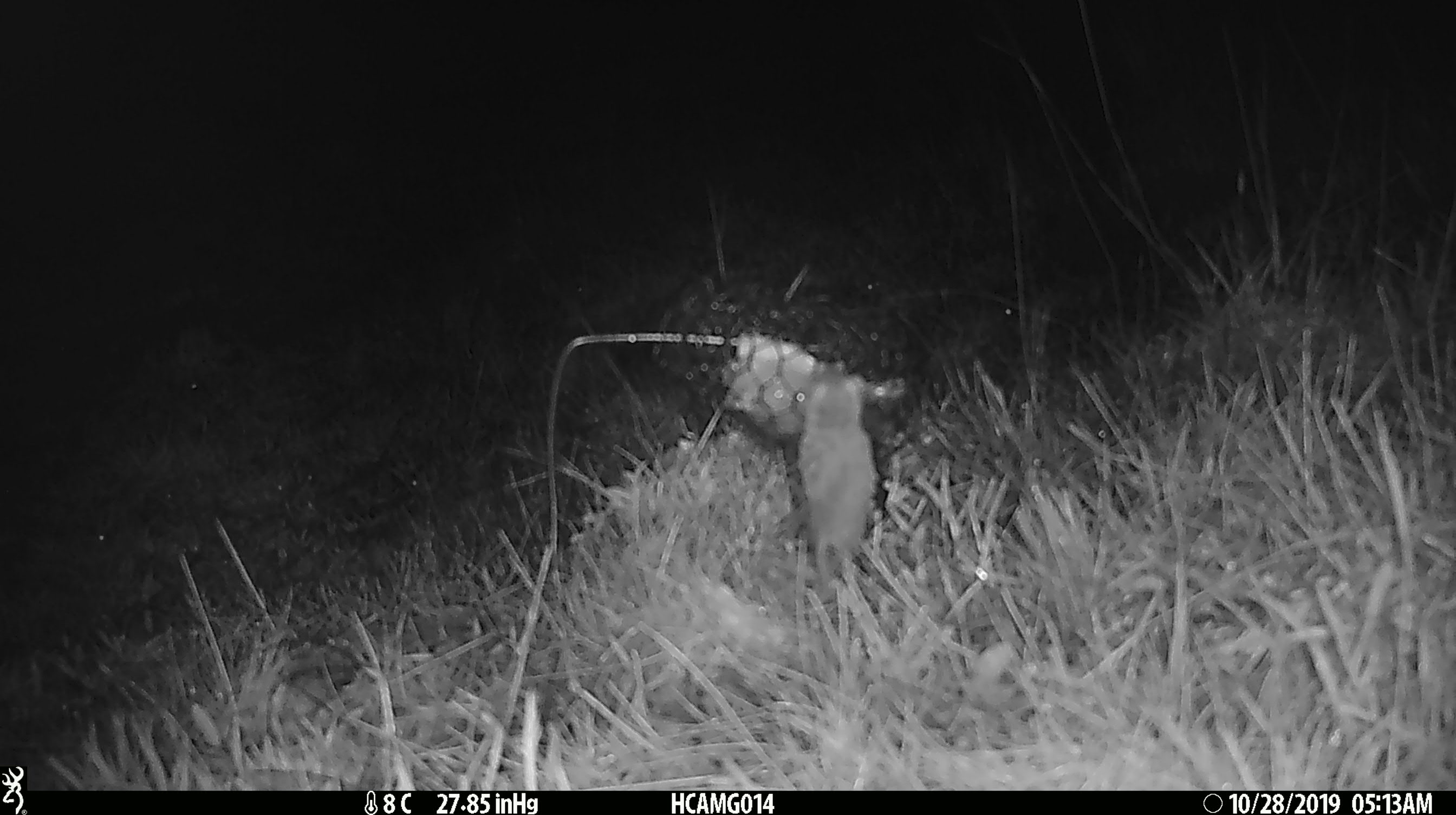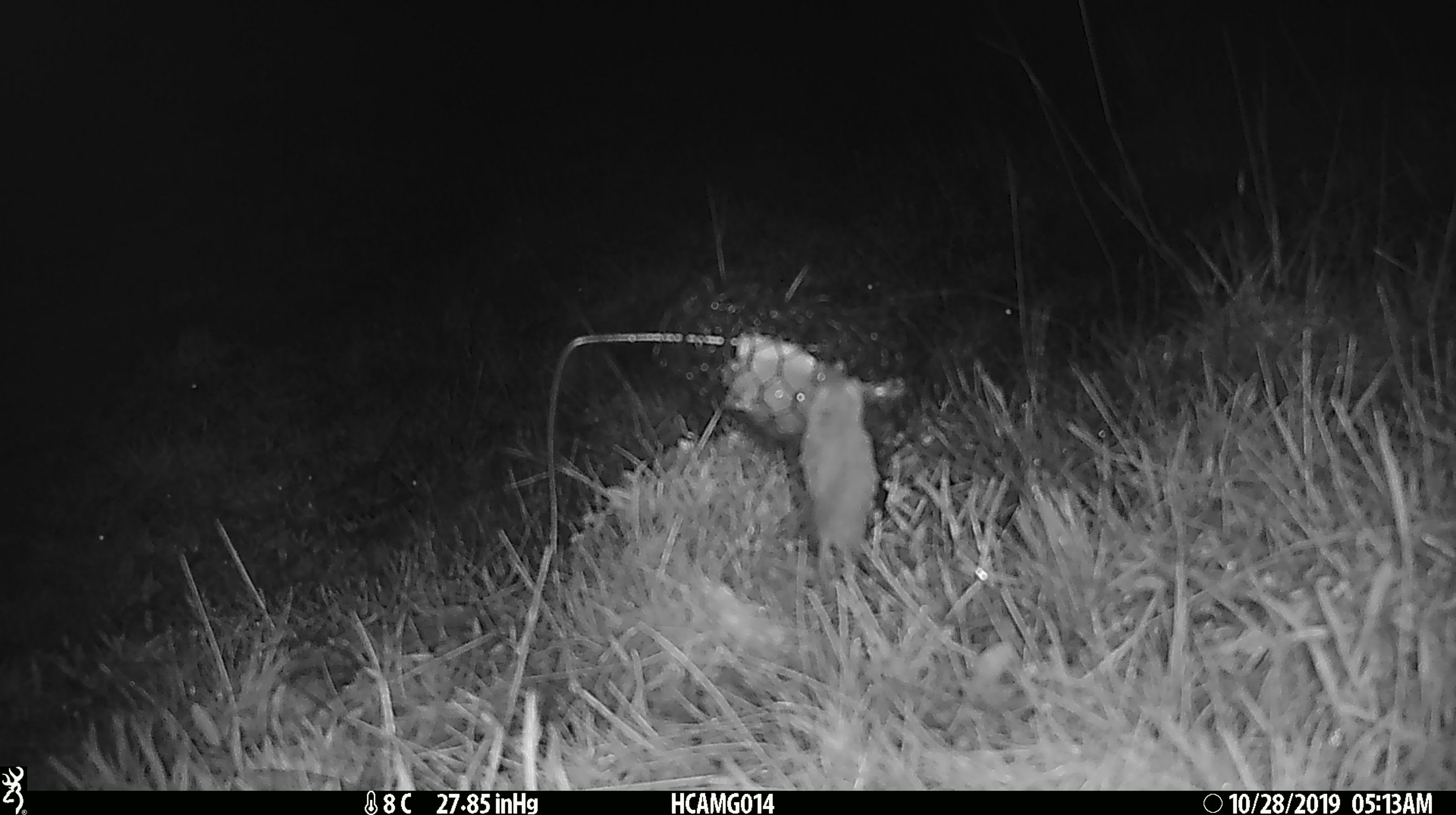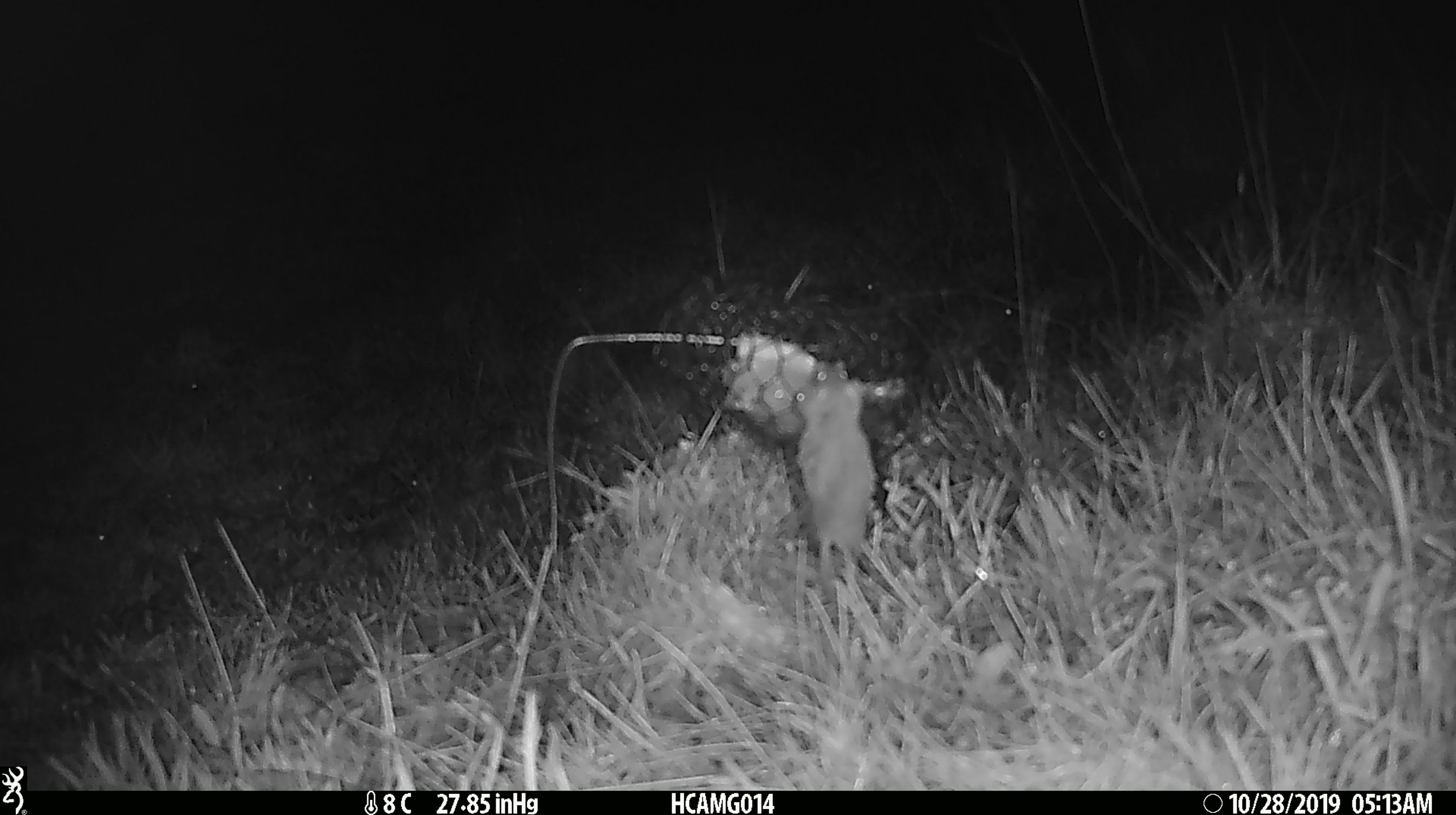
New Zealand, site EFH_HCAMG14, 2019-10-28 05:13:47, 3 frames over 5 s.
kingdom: Animalia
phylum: Chordata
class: Mammalia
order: Rodentia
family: Muridae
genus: Mus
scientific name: Mus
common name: mouse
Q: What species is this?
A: Mouse (Mus).